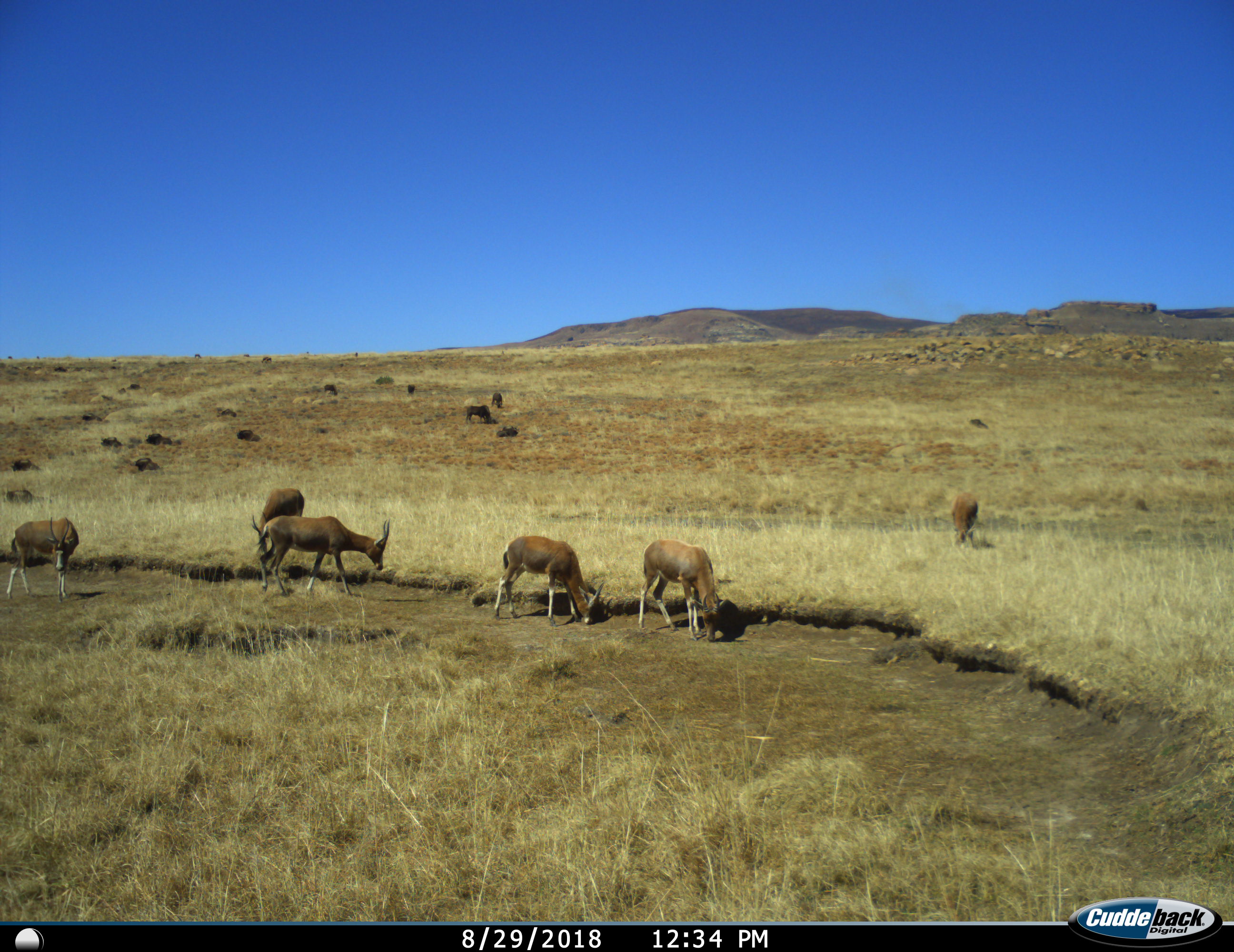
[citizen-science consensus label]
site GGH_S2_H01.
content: unidentified animal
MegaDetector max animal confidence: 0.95